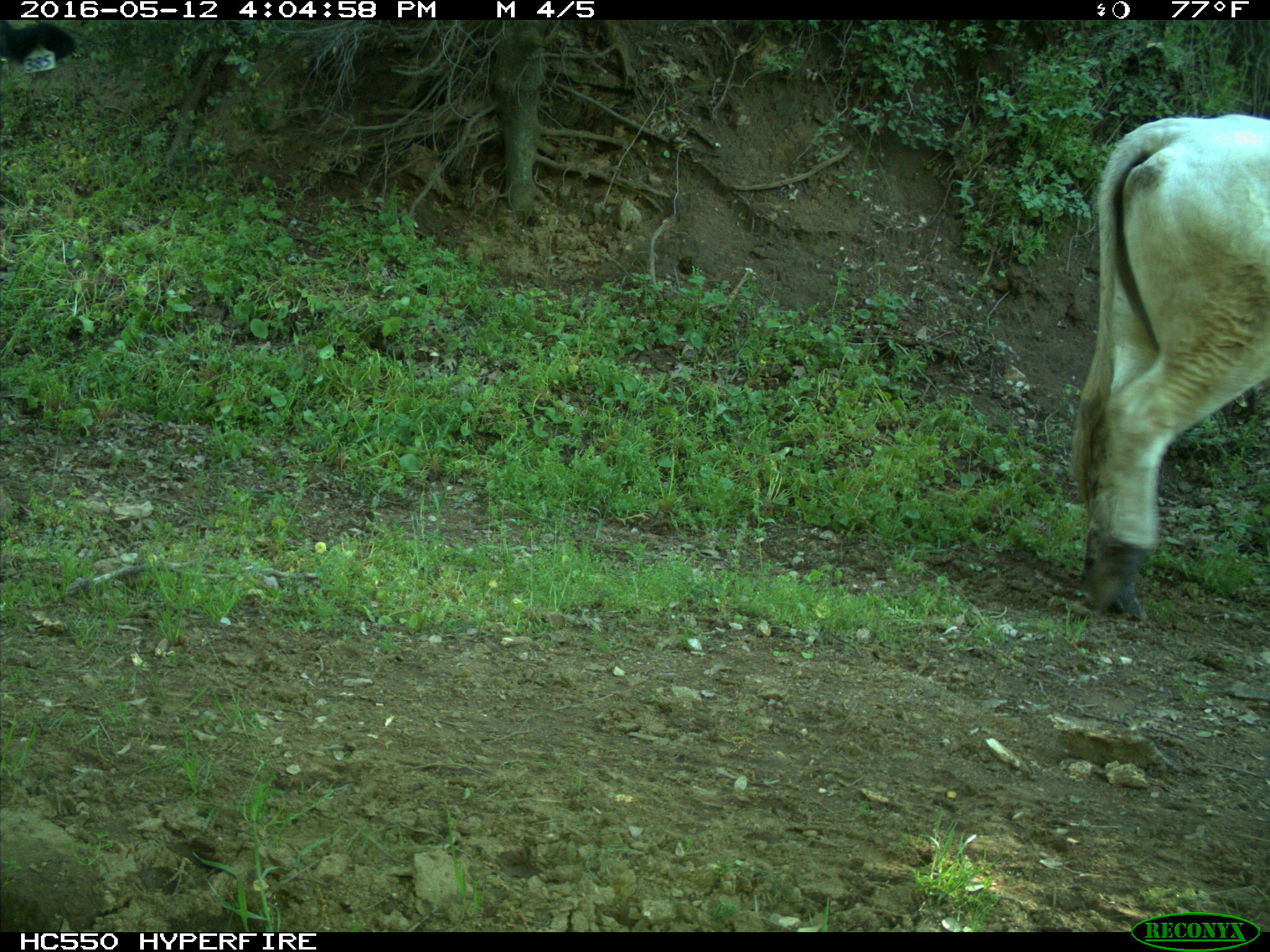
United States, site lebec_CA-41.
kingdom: Animalia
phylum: Chordata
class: Mammalia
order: Artiodactyla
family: Bovidae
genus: Bos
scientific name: Bos taurus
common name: domestic cow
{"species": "Bos taurus (domestic cow)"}